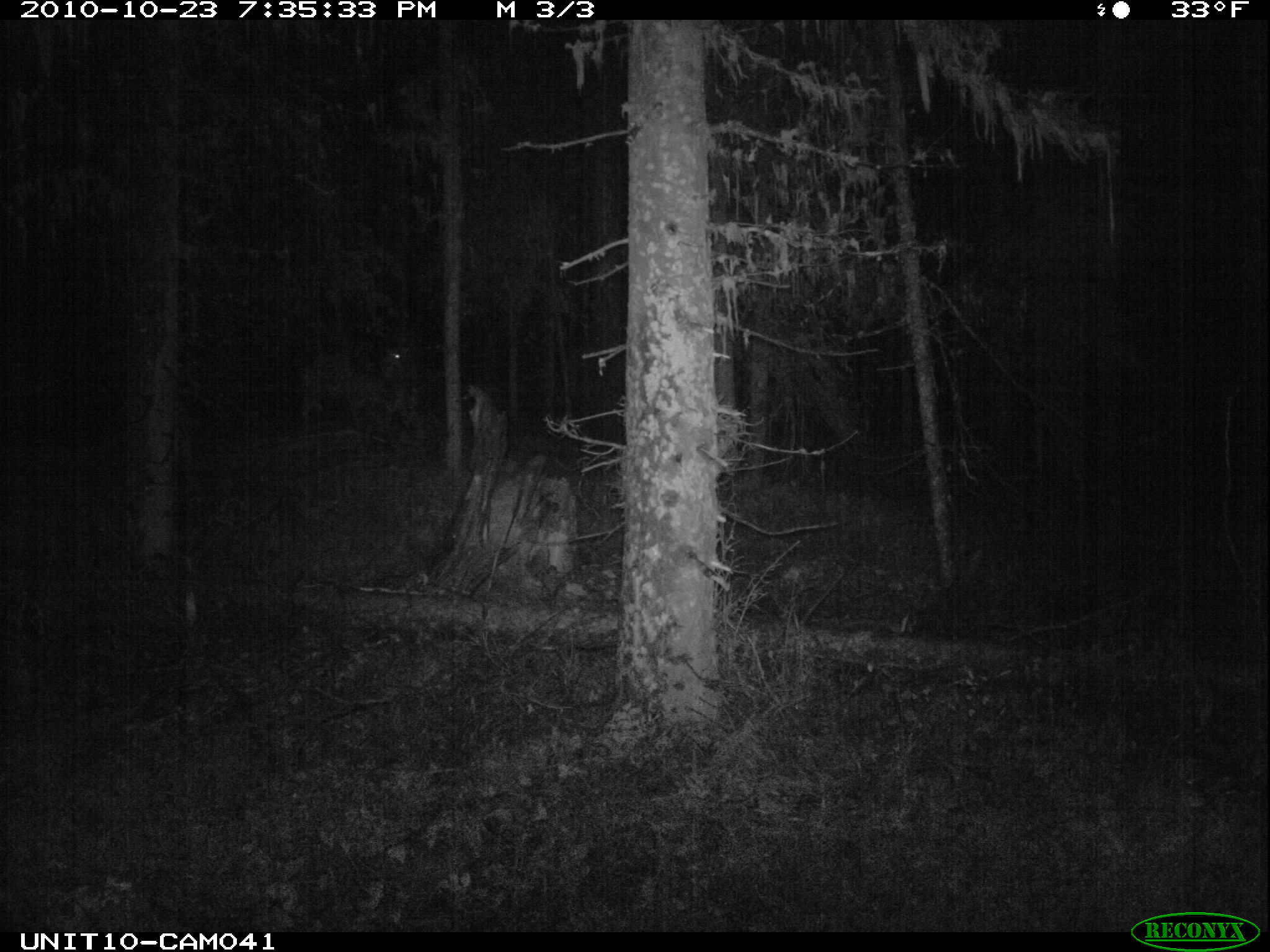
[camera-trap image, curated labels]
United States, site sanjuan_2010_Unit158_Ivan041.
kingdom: Animalia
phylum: Chordata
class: Mammalia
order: Artiodactyla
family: Cervidae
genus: Odocoileus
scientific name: Odocoileus hemionus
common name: mule deer